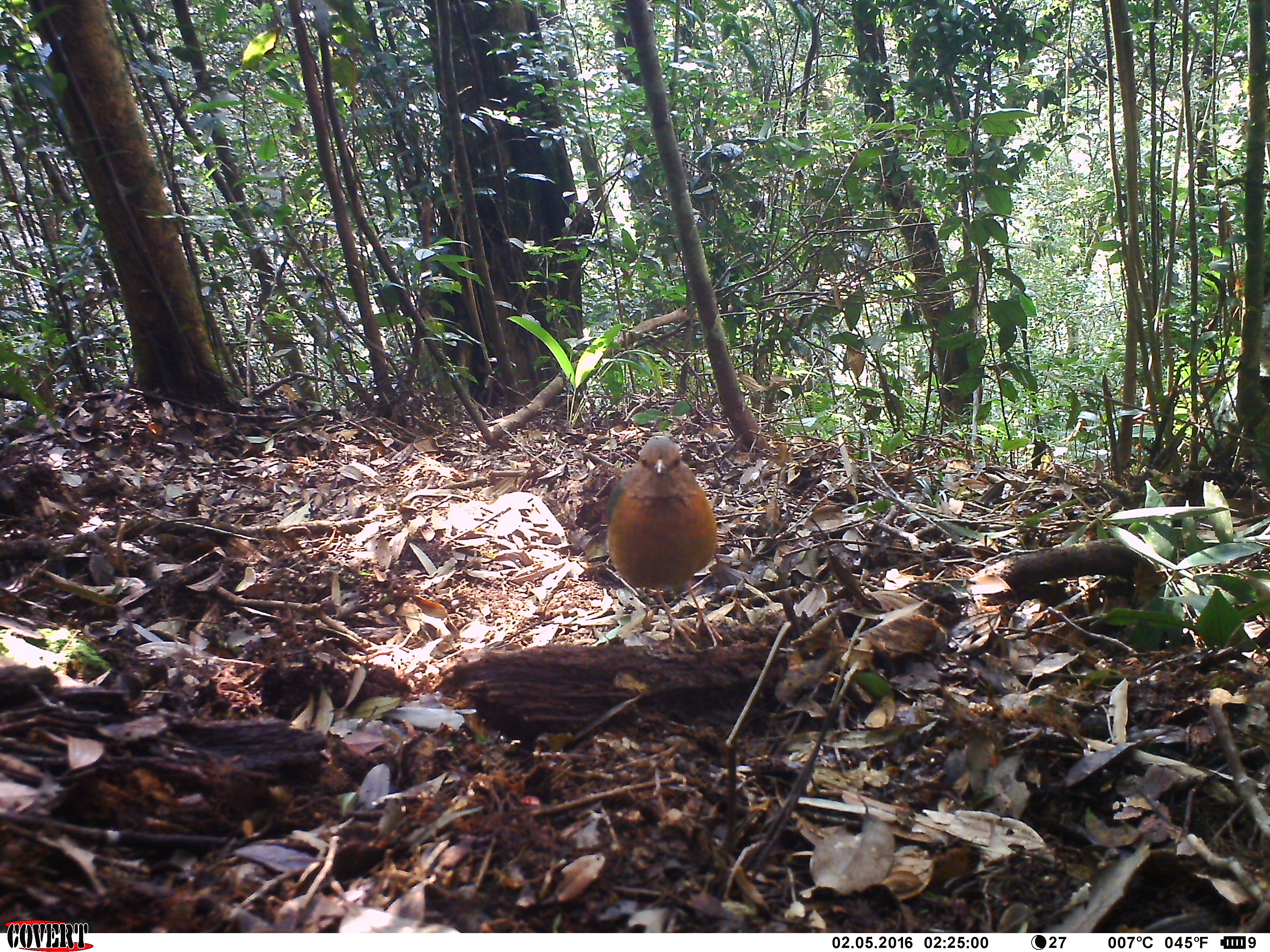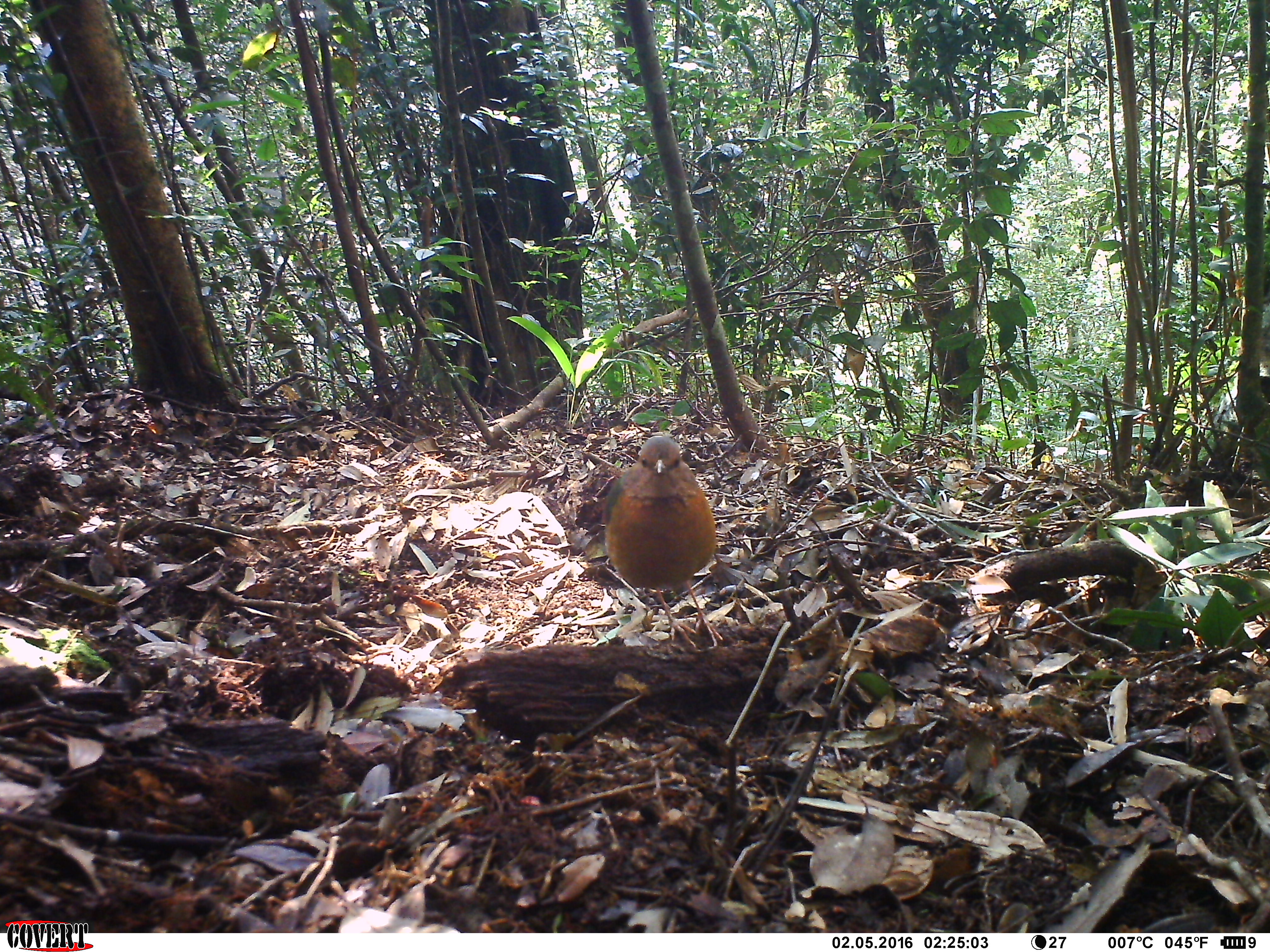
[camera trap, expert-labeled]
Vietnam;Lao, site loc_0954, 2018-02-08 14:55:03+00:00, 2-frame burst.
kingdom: Animalia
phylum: Chordata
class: Aves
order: Passeriformes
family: Pittidae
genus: Pitta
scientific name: Pitta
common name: typical pittas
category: unidentified pitta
Unidentified pitta (typical pittas) (Pitta). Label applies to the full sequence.